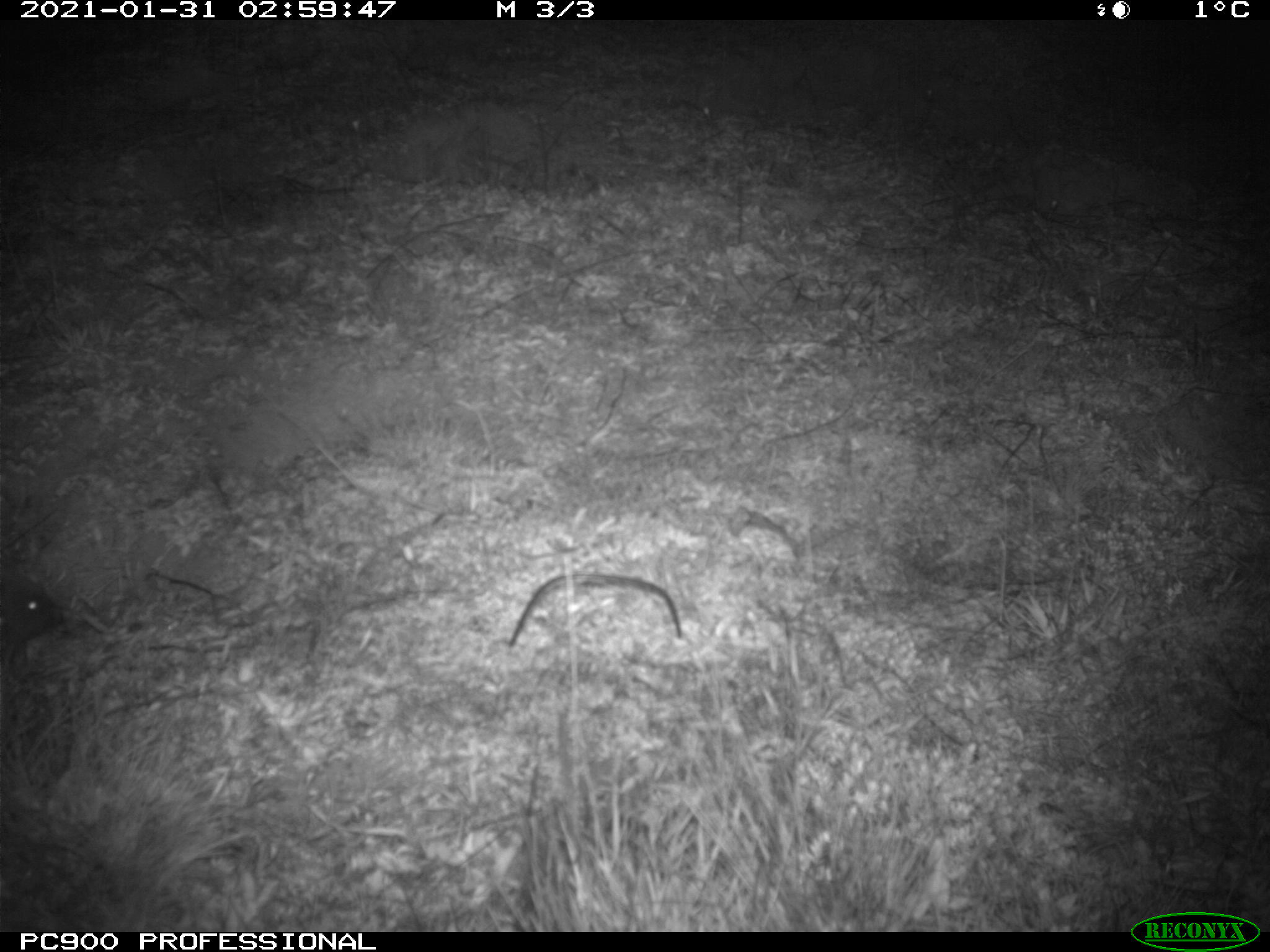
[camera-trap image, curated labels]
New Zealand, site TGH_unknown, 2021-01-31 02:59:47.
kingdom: Animalia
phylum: Chordata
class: Mammalia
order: Eulipotyphla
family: Erinaceidae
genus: Erinaceus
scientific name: Erinaceus europaeus europaeus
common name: european hedgehog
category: hedgehog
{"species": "hedgehog (european hedgehog) (Erinaceus europaeus europaeus)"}